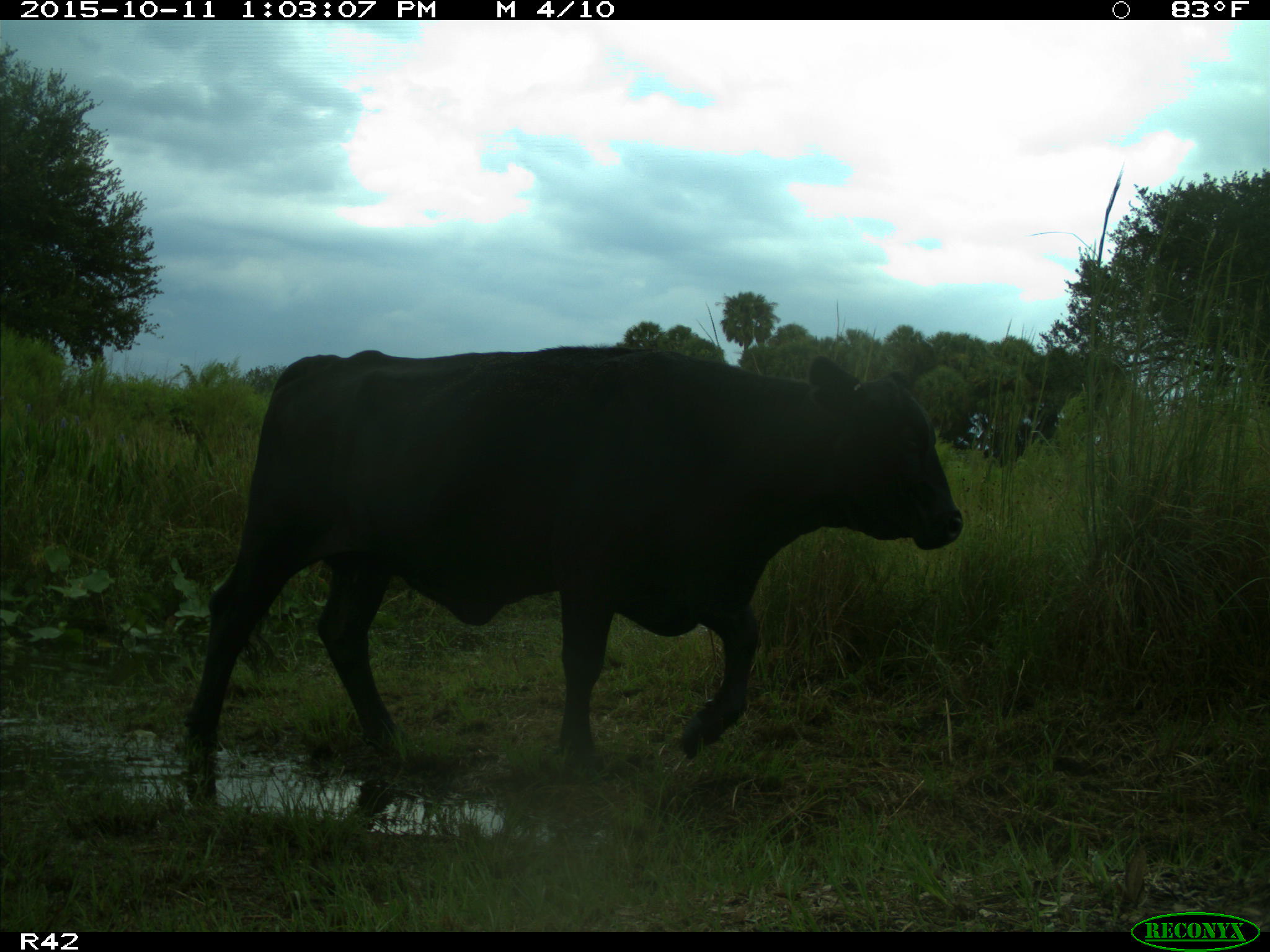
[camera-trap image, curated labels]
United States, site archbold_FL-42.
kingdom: Animalia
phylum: Chordata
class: Mammalia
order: Artiodactyla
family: Bovidae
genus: Bos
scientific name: Bos taurus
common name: domestic cow